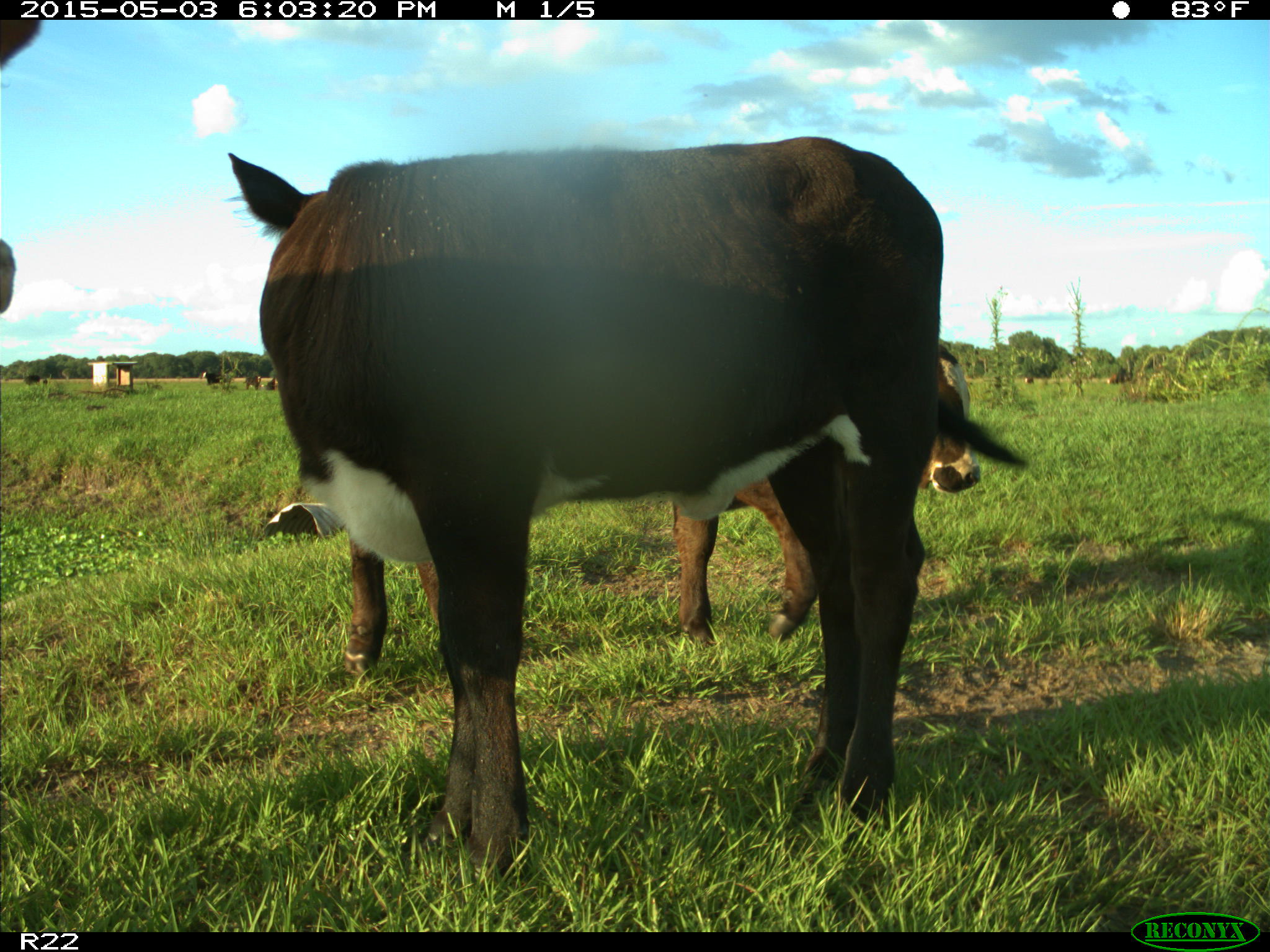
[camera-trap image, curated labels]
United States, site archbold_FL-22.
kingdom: Animalia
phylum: Chordata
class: Mammalia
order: Artiodactyla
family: Bovidae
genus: Bos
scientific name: Bos taurus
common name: domestic cow